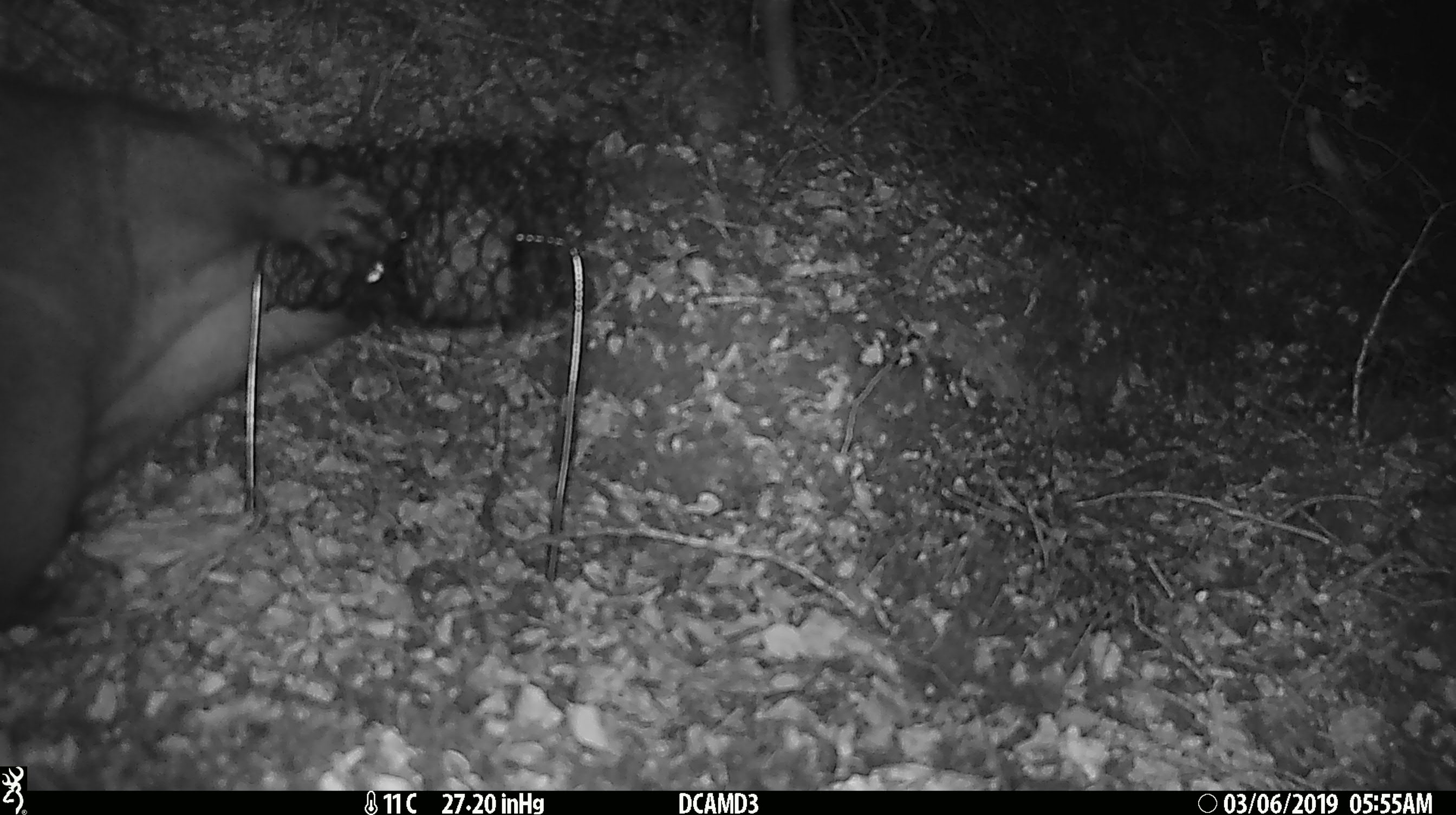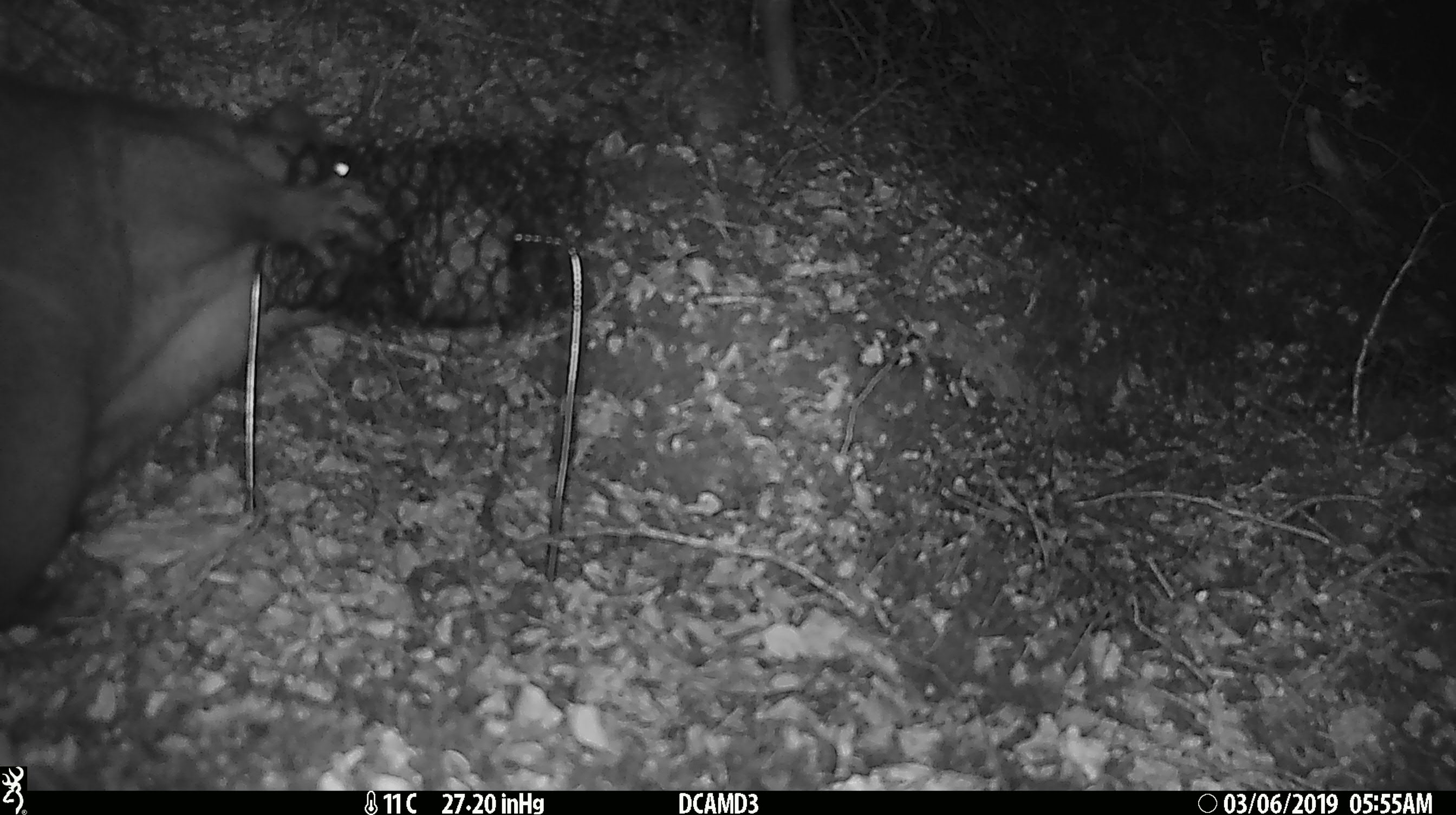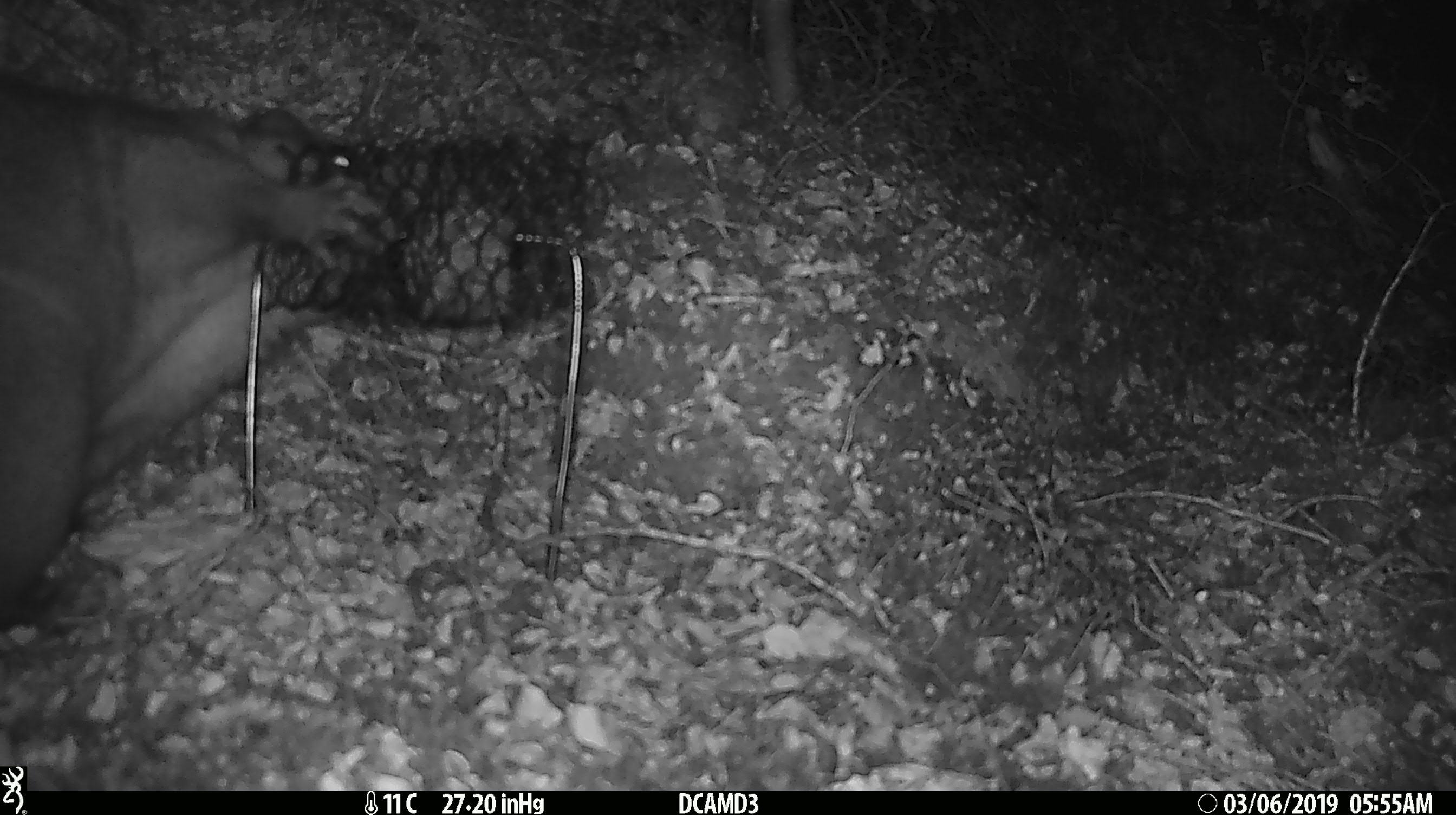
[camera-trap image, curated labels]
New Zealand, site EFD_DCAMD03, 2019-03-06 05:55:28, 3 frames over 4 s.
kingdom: Animalia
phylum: Chordata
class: Mammalia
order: Diprotodontia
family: Phalangeridae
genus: Trichosurus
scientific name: Trichosurus vulpecula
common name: common brushtail possum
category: possum